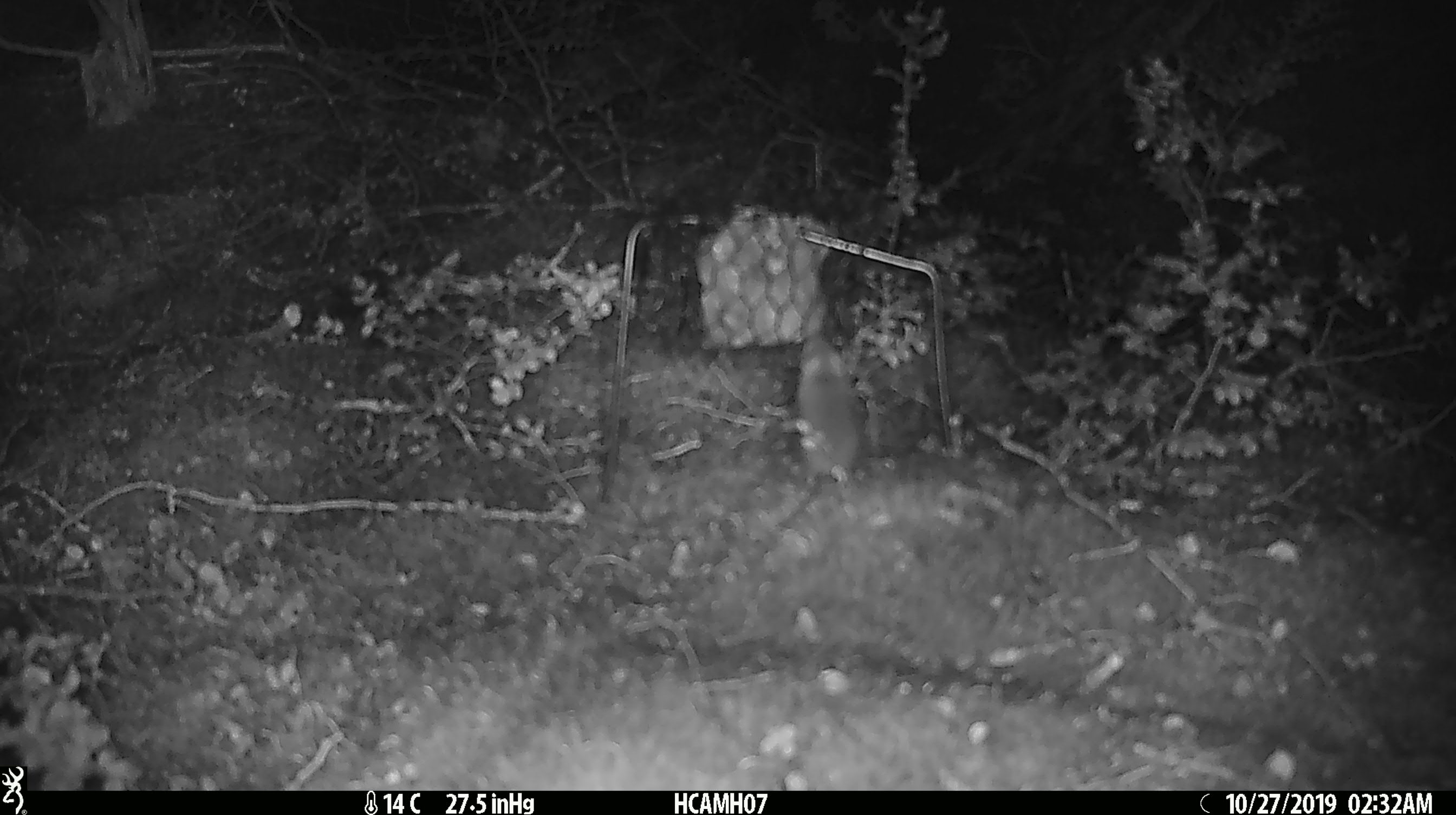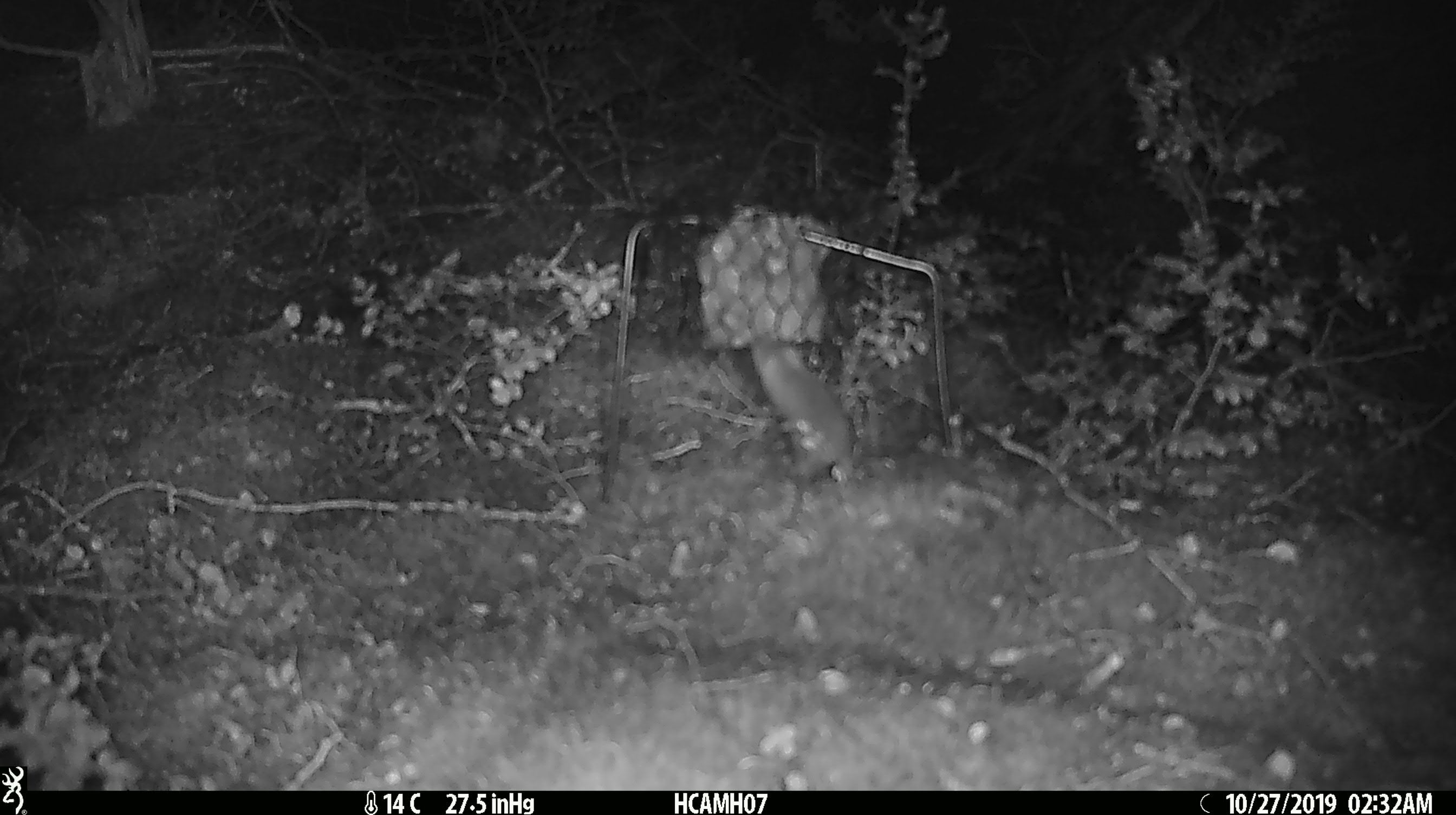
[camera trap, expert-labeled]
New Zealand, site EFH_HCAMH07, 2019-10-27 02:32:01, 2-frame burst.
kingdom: Animalia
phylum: Chordata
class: Mammalia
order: Rodentia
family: Muridae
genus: Mus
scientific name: Mus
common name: mouse